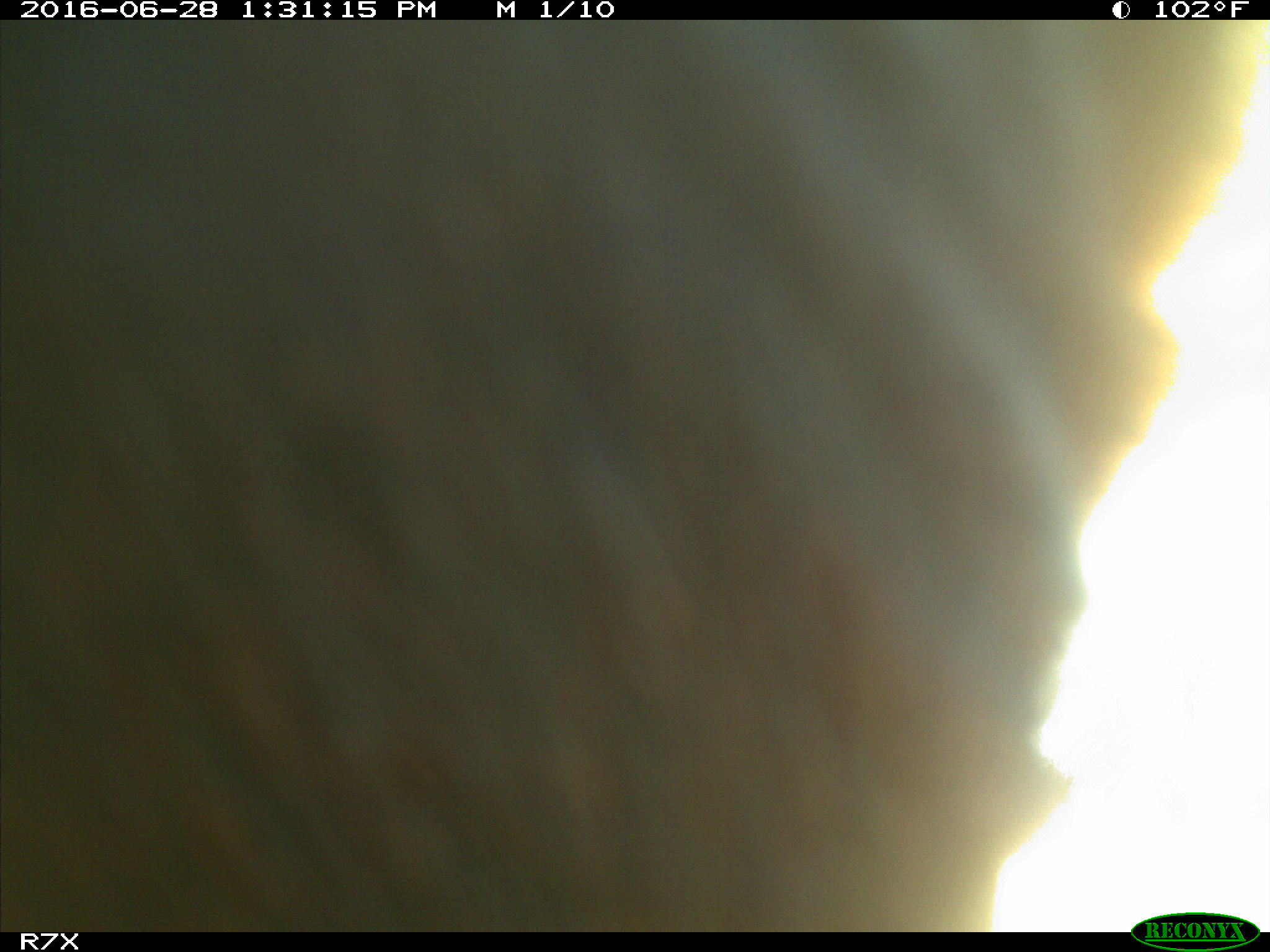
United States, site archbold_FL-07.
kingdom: Animalia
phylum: Chordata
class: Mammalia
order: Artiodactyla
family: Bovidae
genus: Bos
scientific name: Bos taurus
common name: domestic cow